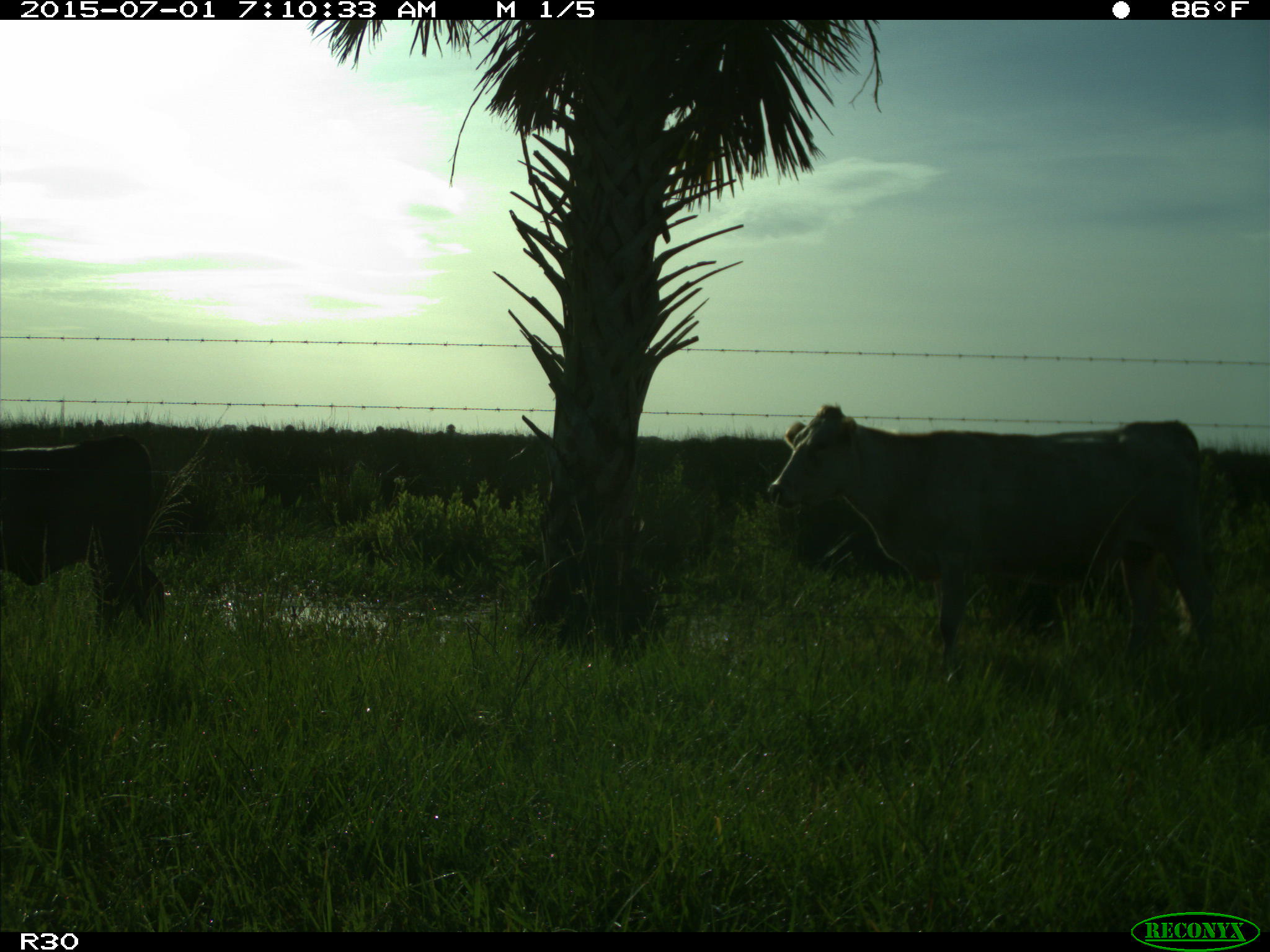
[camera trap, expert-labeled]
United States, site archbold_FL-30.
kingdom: Animalia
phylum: Chordata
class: Mammalia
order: Artiodactyla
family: Bovidae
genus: Bos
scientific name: Bos taurus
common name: domestic cow